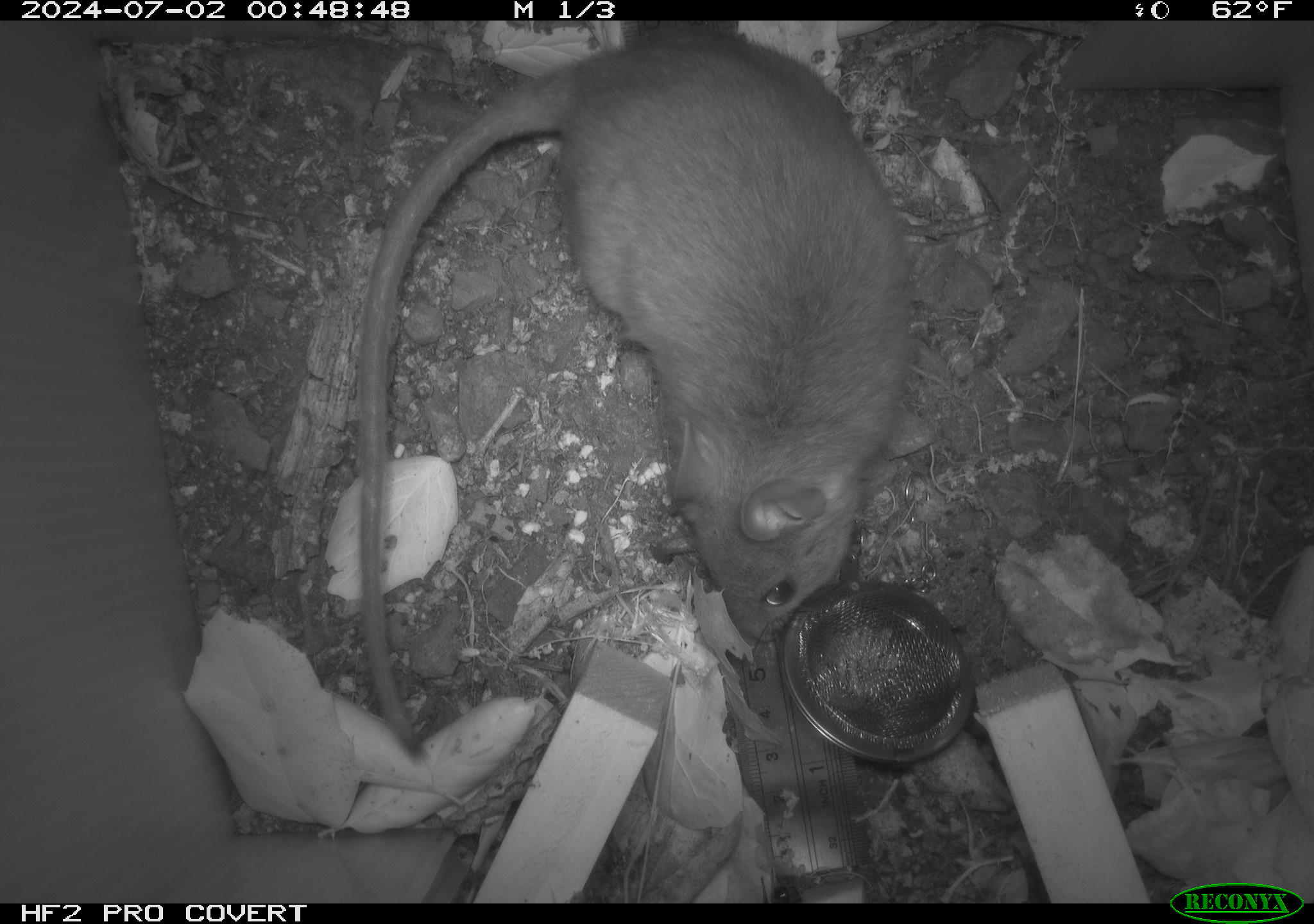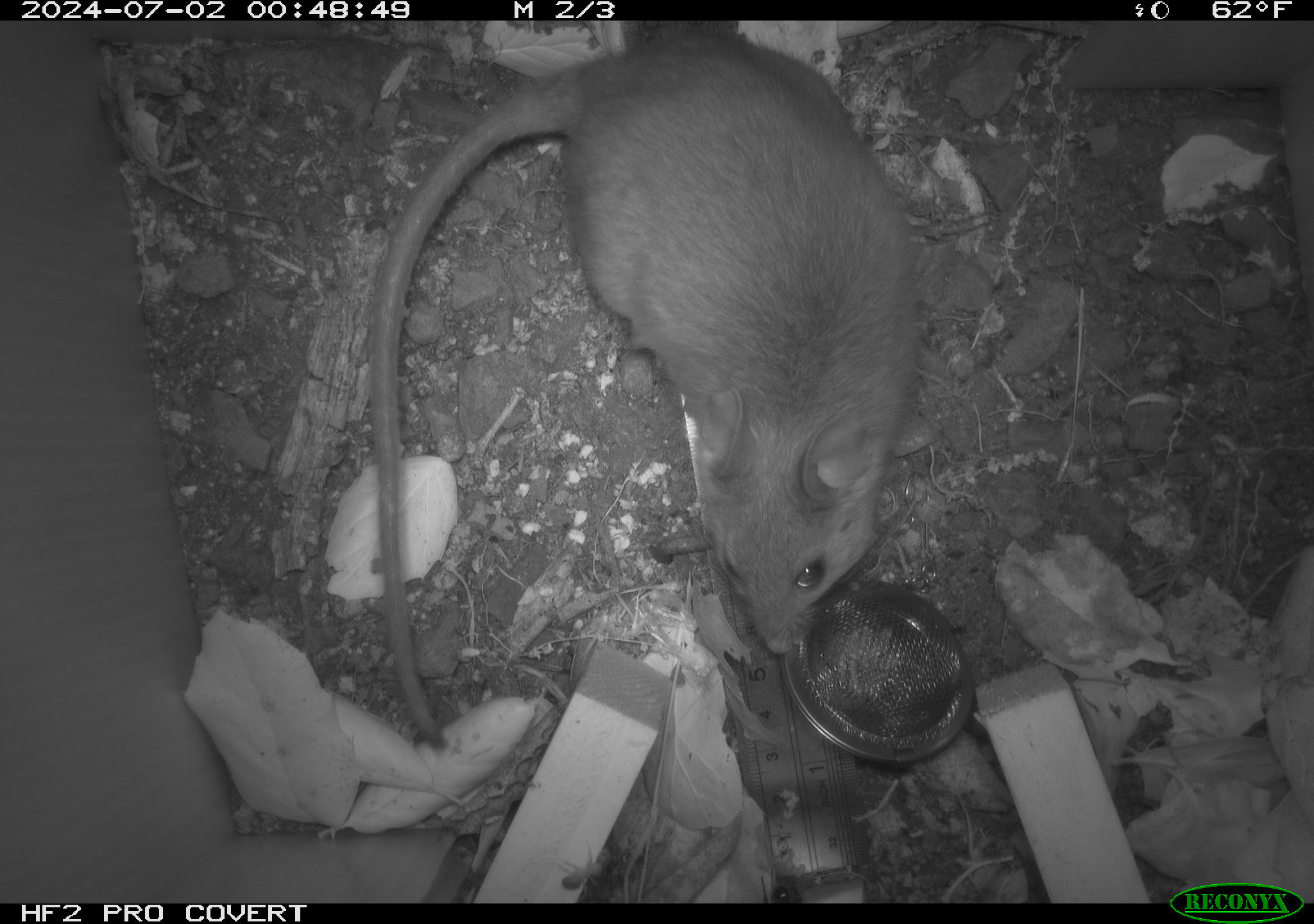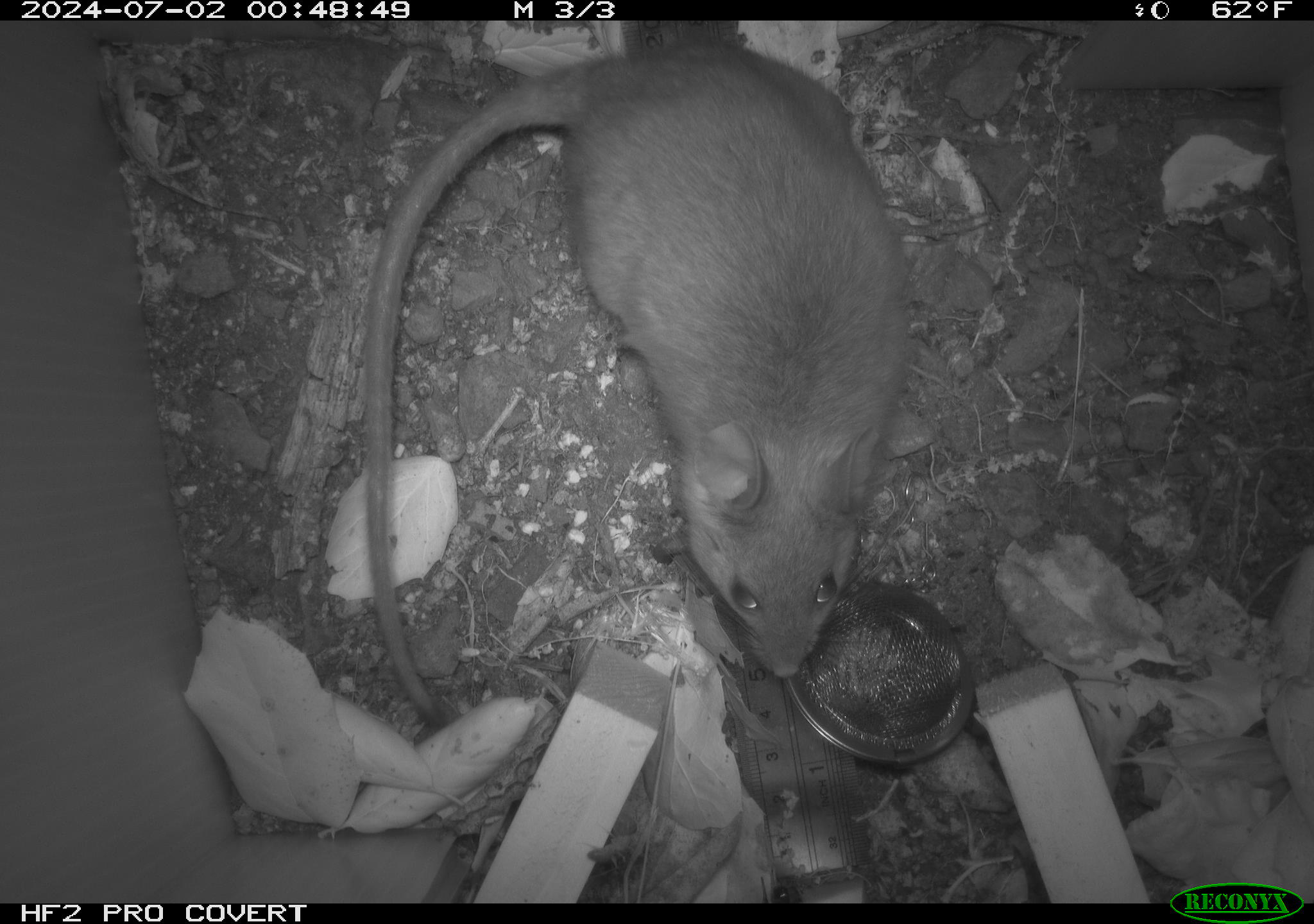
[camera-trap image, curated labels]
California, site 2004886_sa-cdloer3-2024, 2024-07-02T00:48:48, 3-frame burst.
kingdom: Animalia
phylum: Chordata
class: Mammalia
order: Rodentia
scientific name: Rodentia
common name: rodent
Rodent (Rodentia).